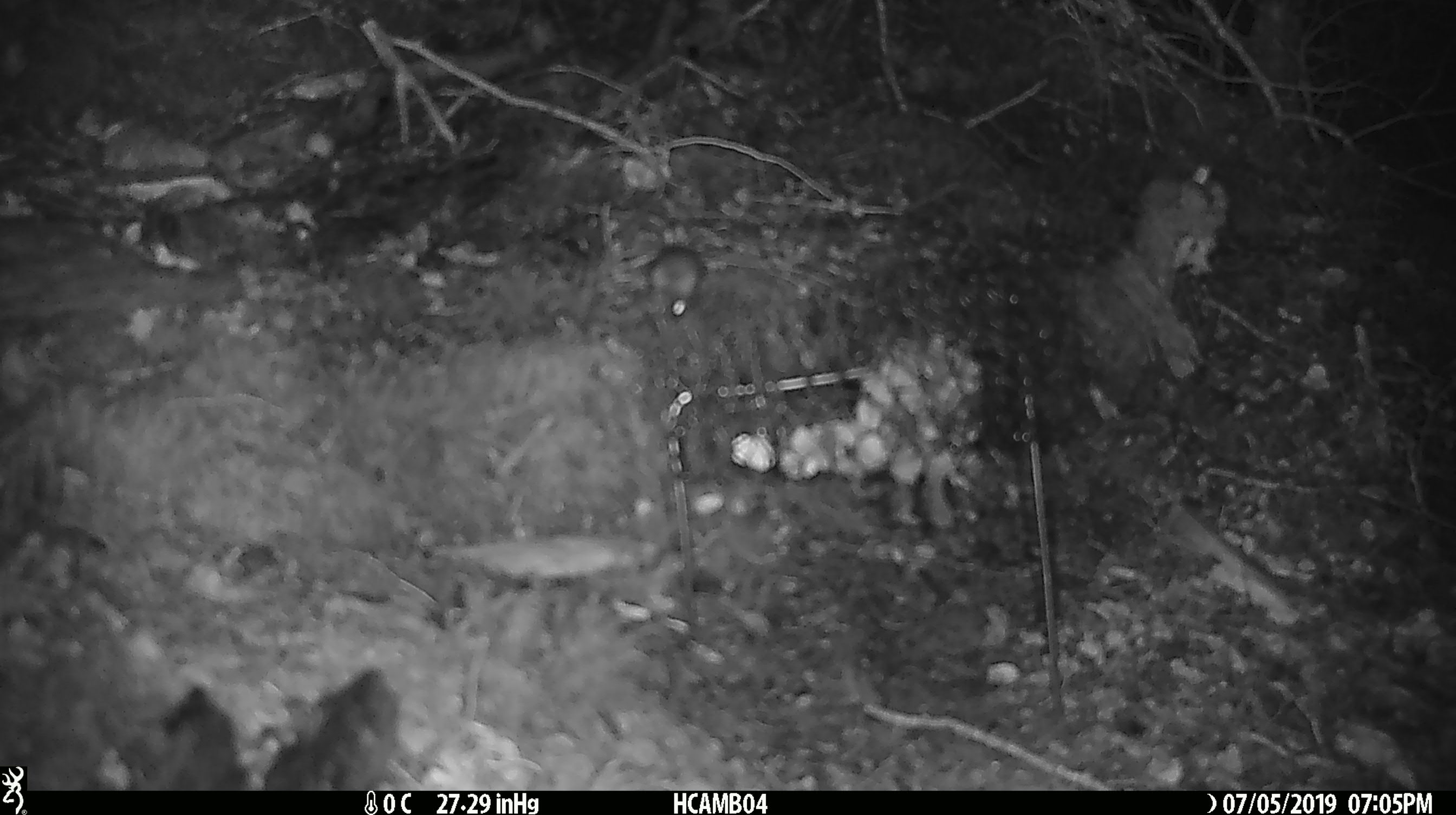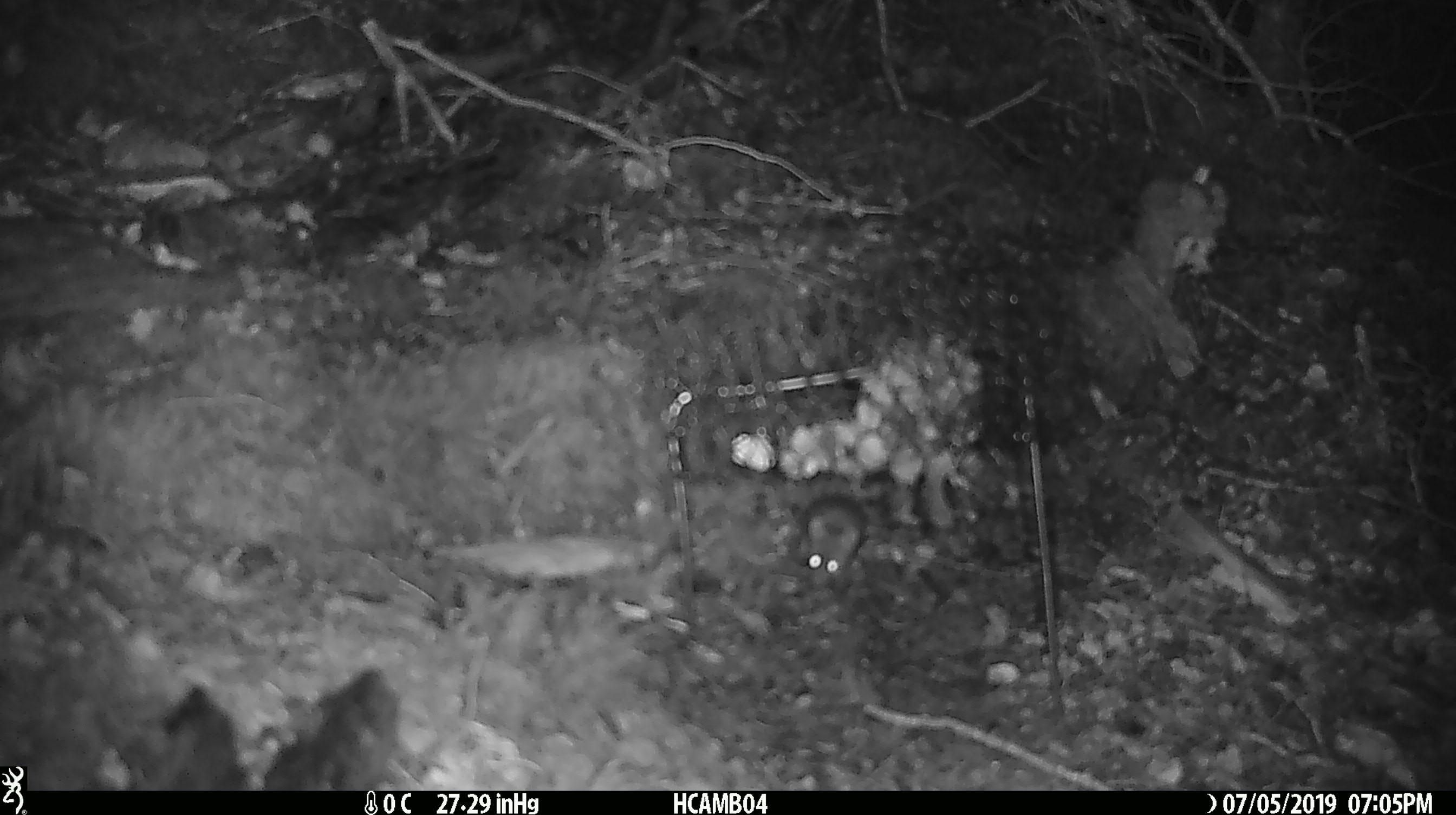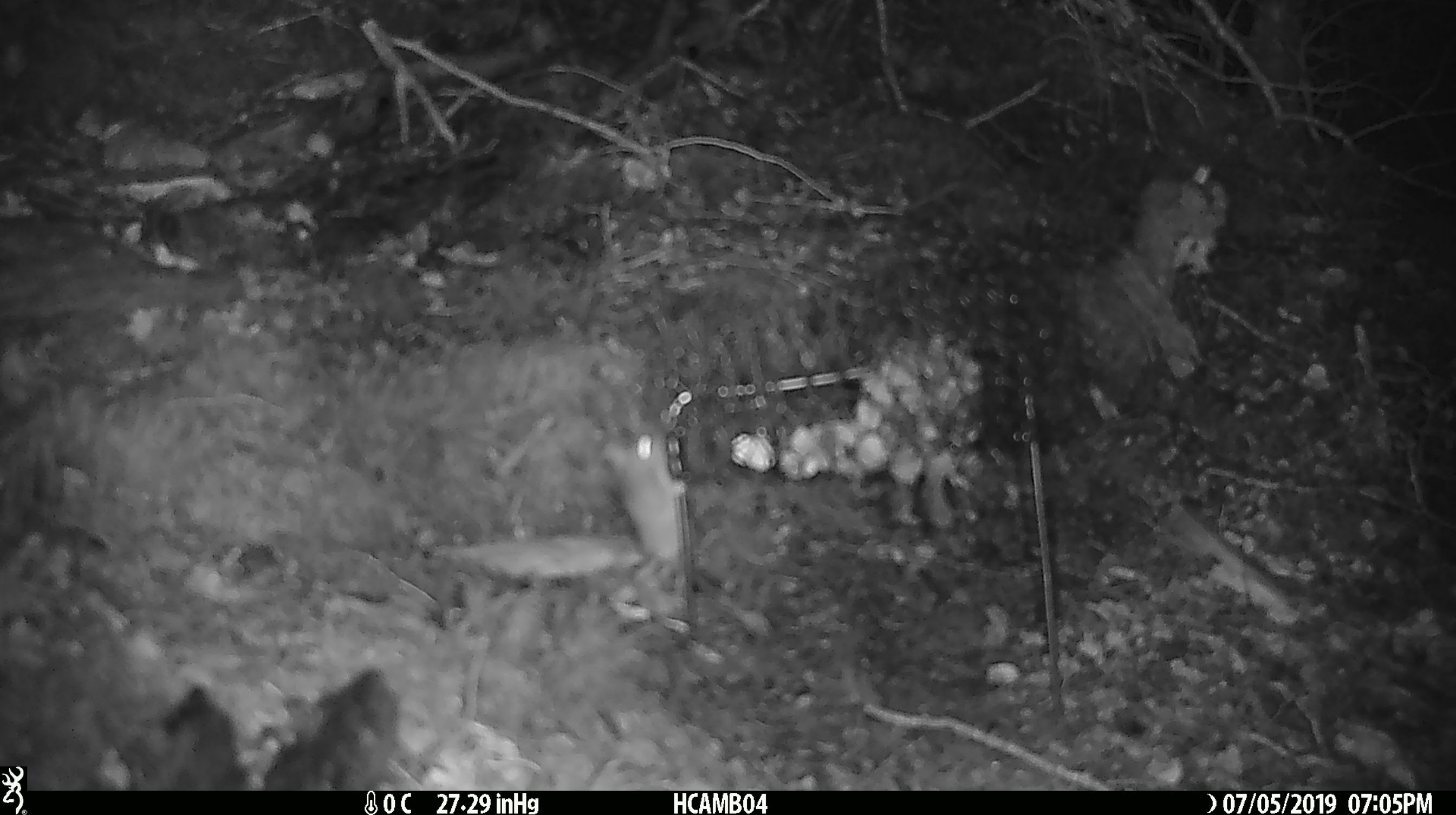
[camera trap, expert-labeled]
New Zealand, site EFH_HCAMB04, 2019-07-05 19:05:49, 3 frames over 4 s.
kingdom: Animalia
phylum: Chordata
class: Mammalia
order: Rodentia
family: Muridae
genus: Mus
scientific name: Mus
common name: mouse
Mouse (Mus).